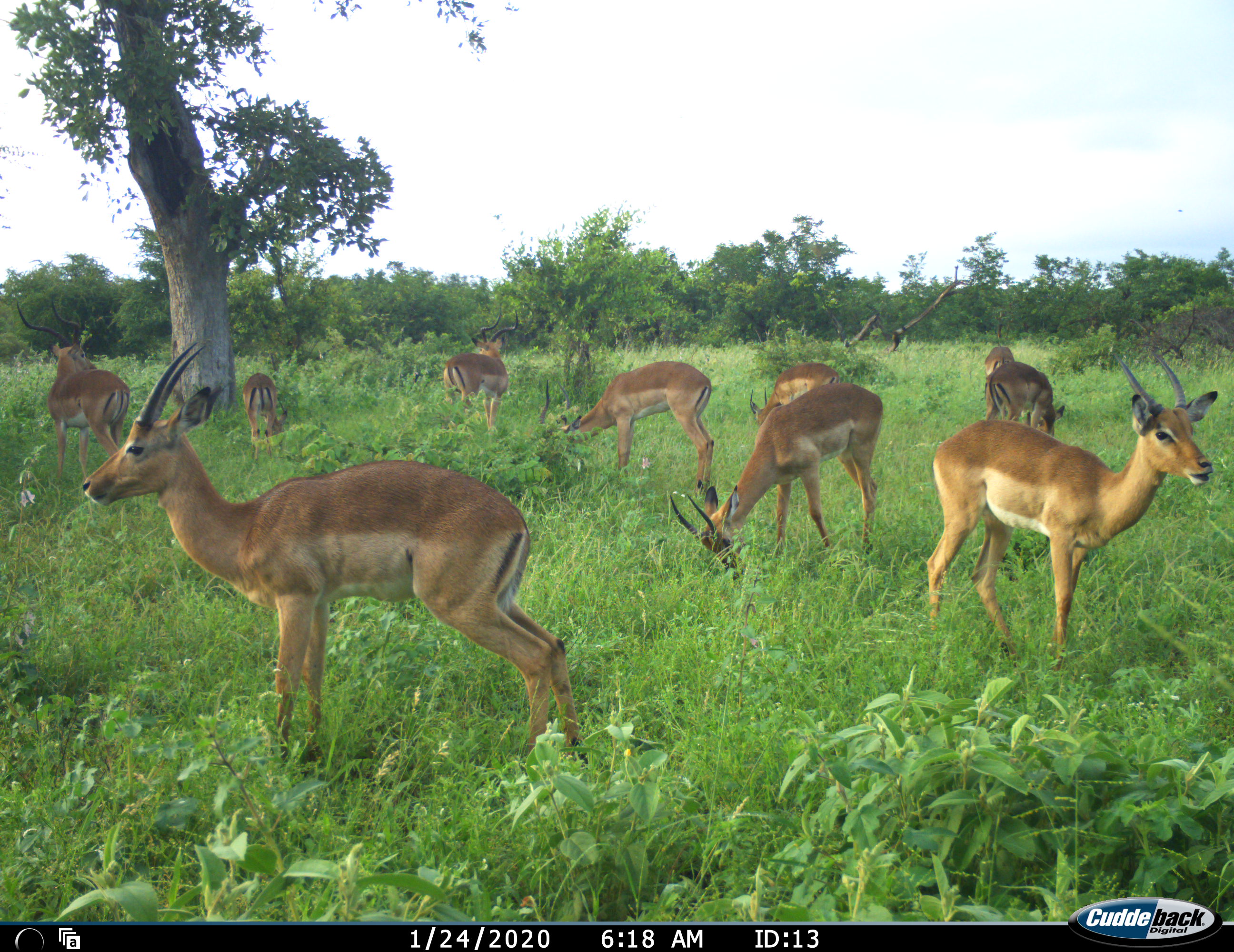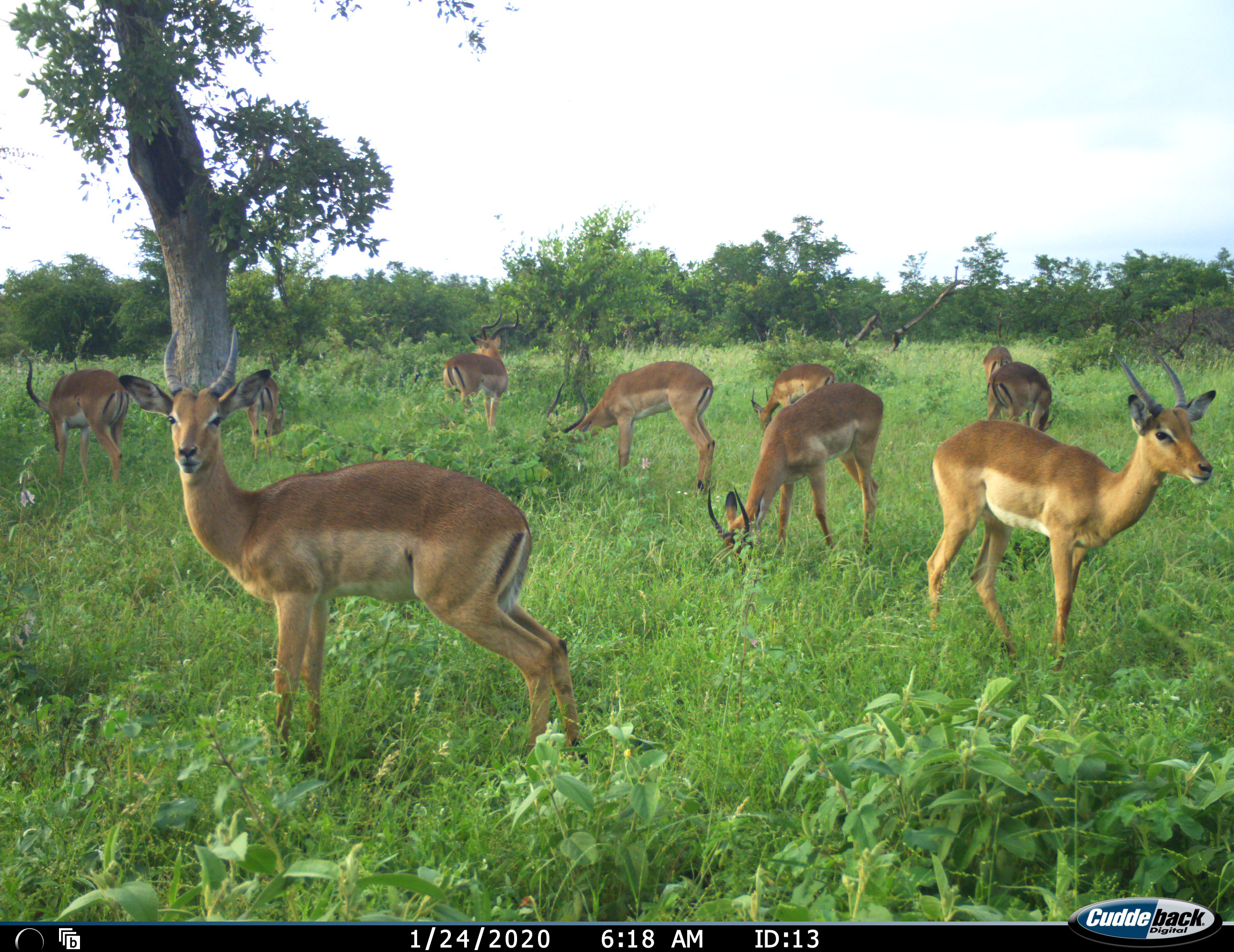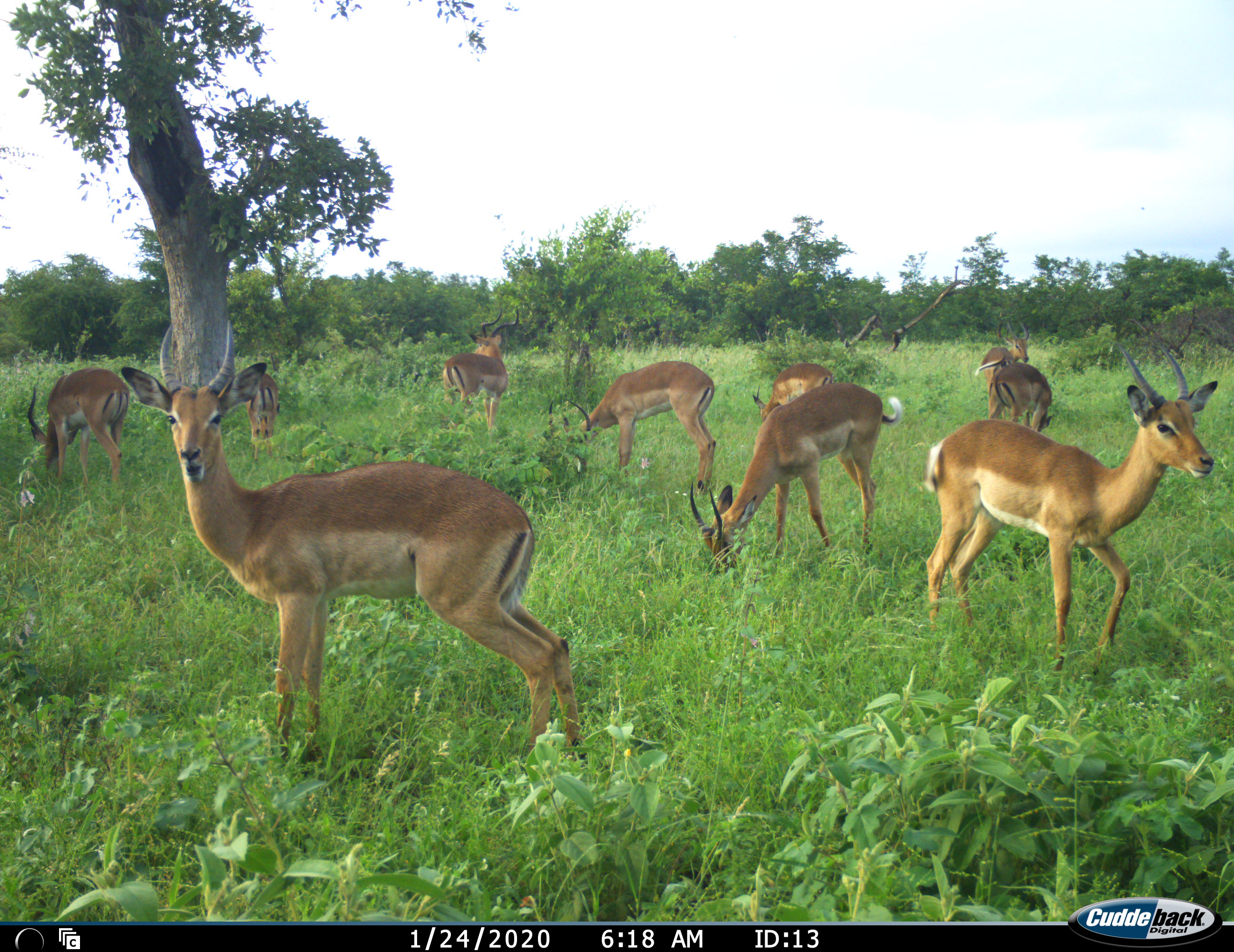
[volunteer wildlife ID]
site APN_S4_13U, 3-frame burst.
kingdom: Animalia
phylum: Chordata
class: Mammalia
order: Artiodactyla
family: Bovidae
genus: Aepyceros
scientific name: Aepyceros melampus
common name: impala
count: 10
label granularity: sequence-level